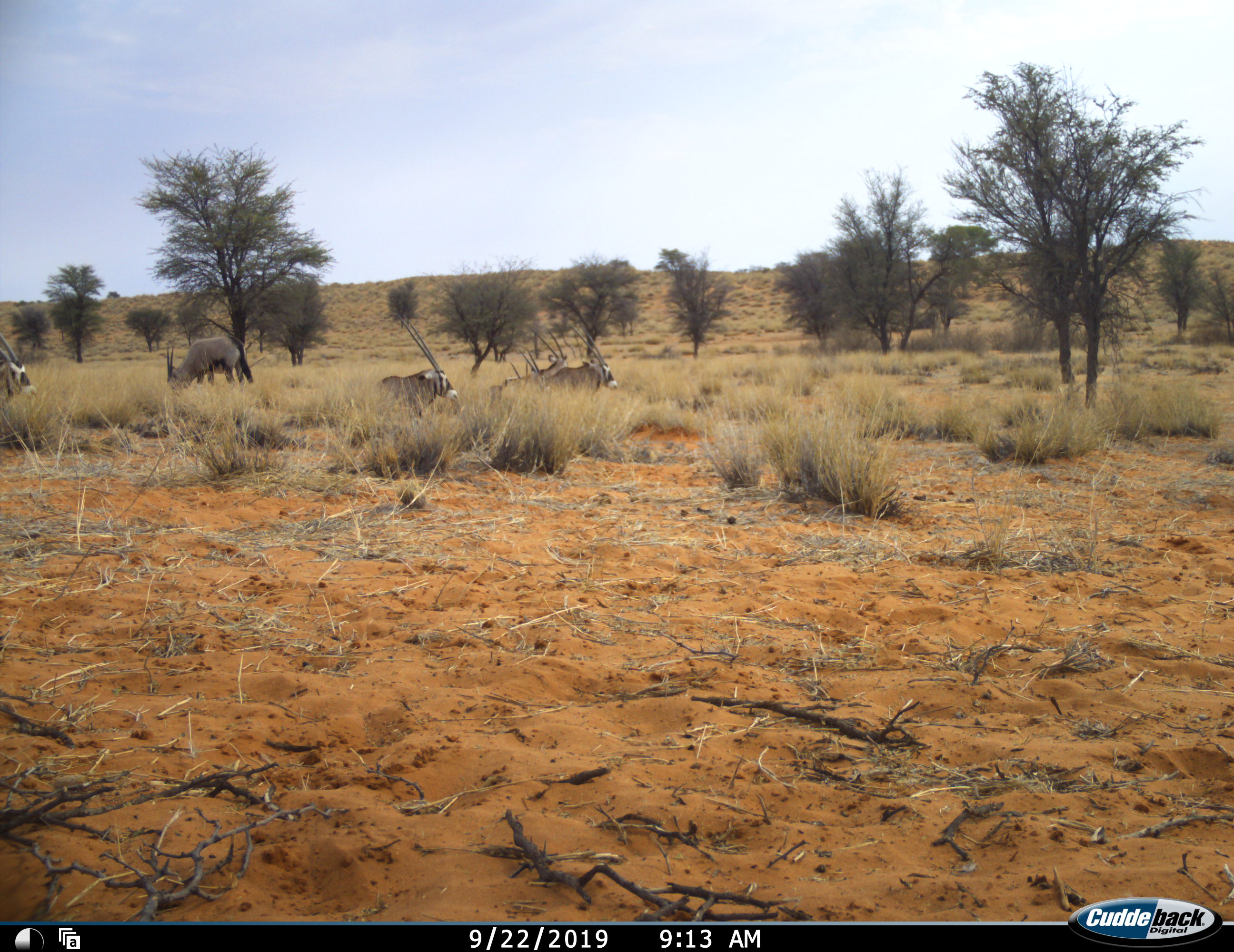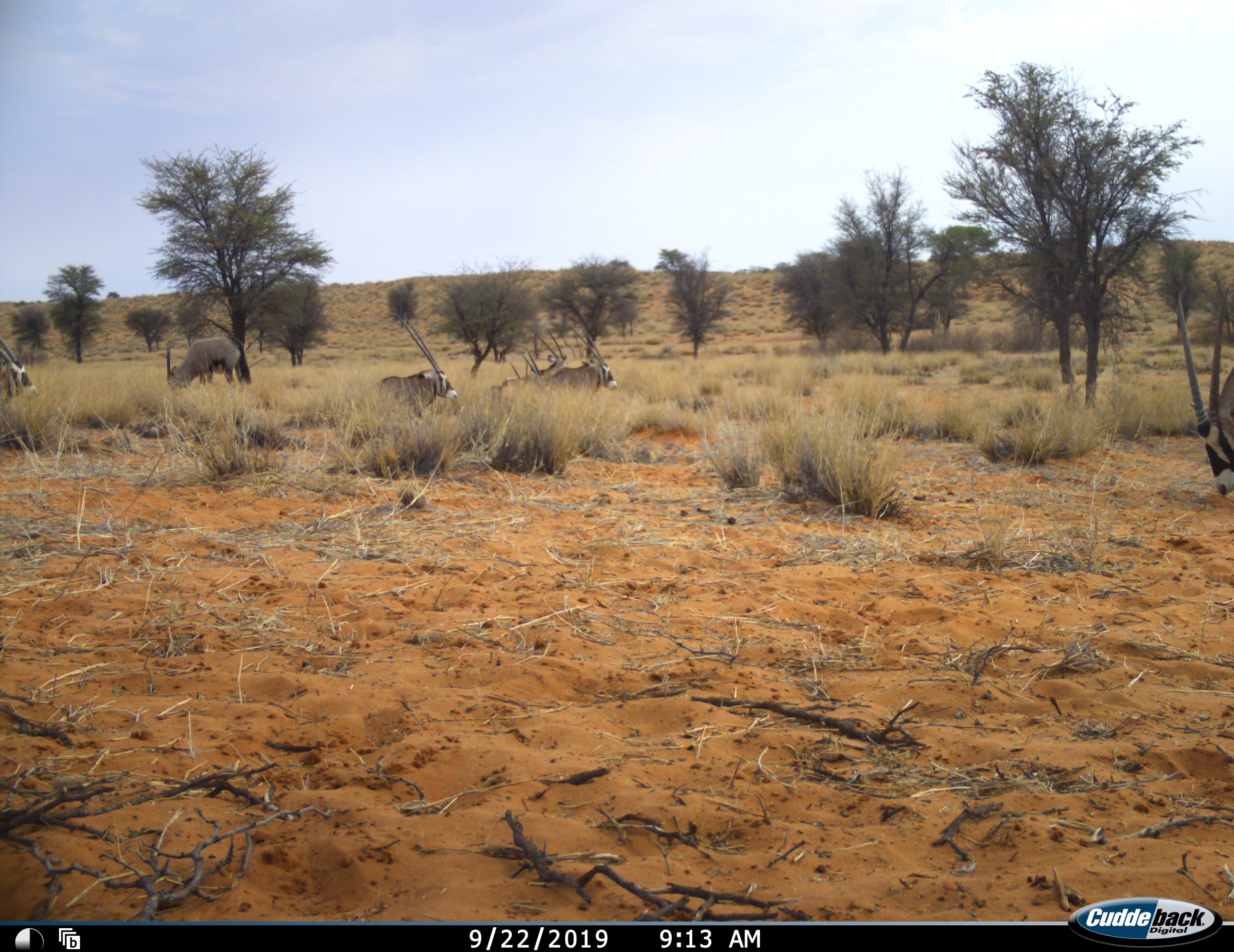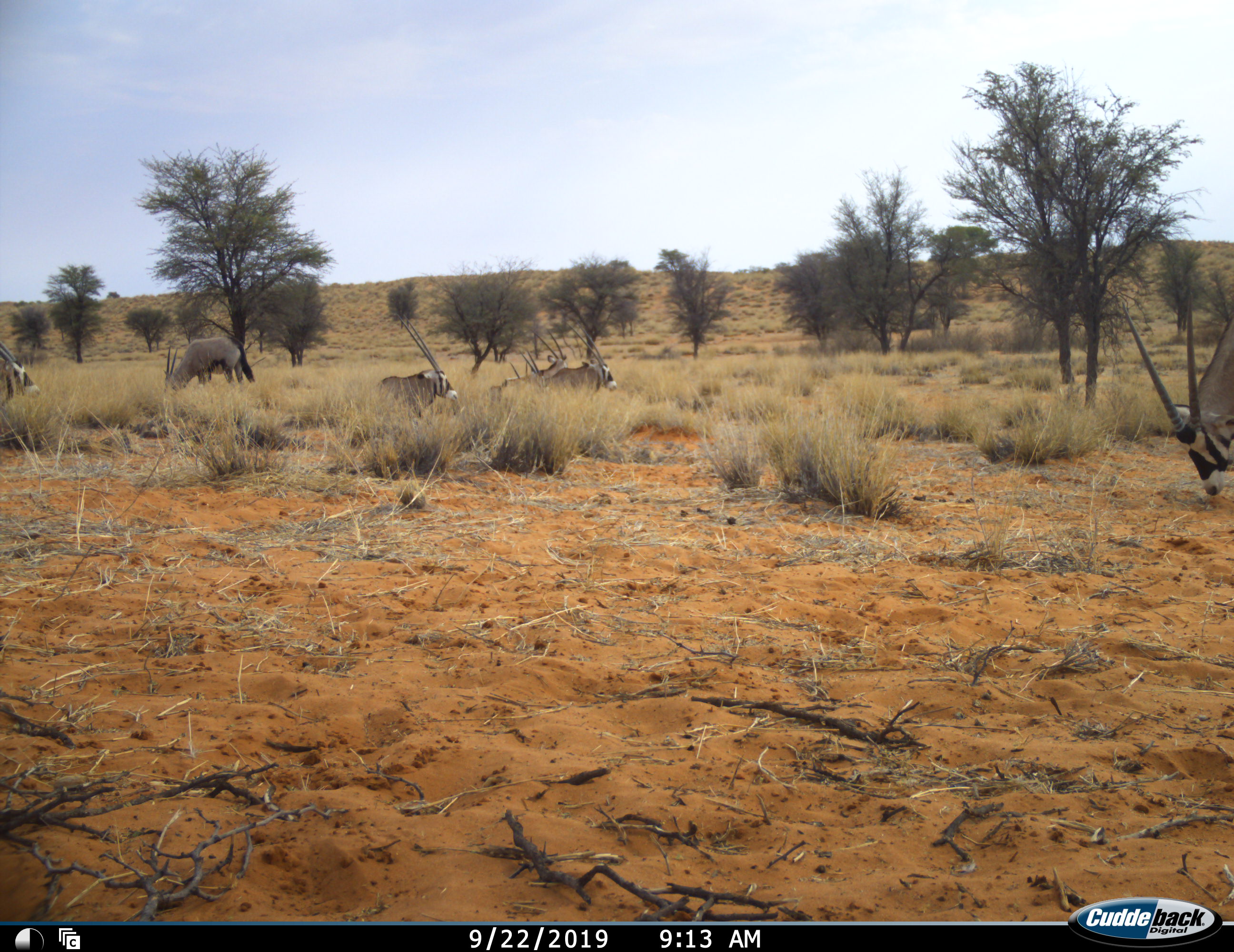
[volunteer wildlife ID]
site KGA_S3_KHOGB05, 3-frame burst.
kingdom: Animalia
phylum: Chordata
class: Mammalia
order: Artiodactyla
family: Bovidae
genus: Oryx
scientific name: Oryx gazella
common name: gemsbok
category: oryx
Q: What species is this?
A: Oryx (gemsbok) (Oryx gazella).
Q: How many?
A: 8.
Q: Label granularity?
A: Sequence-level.